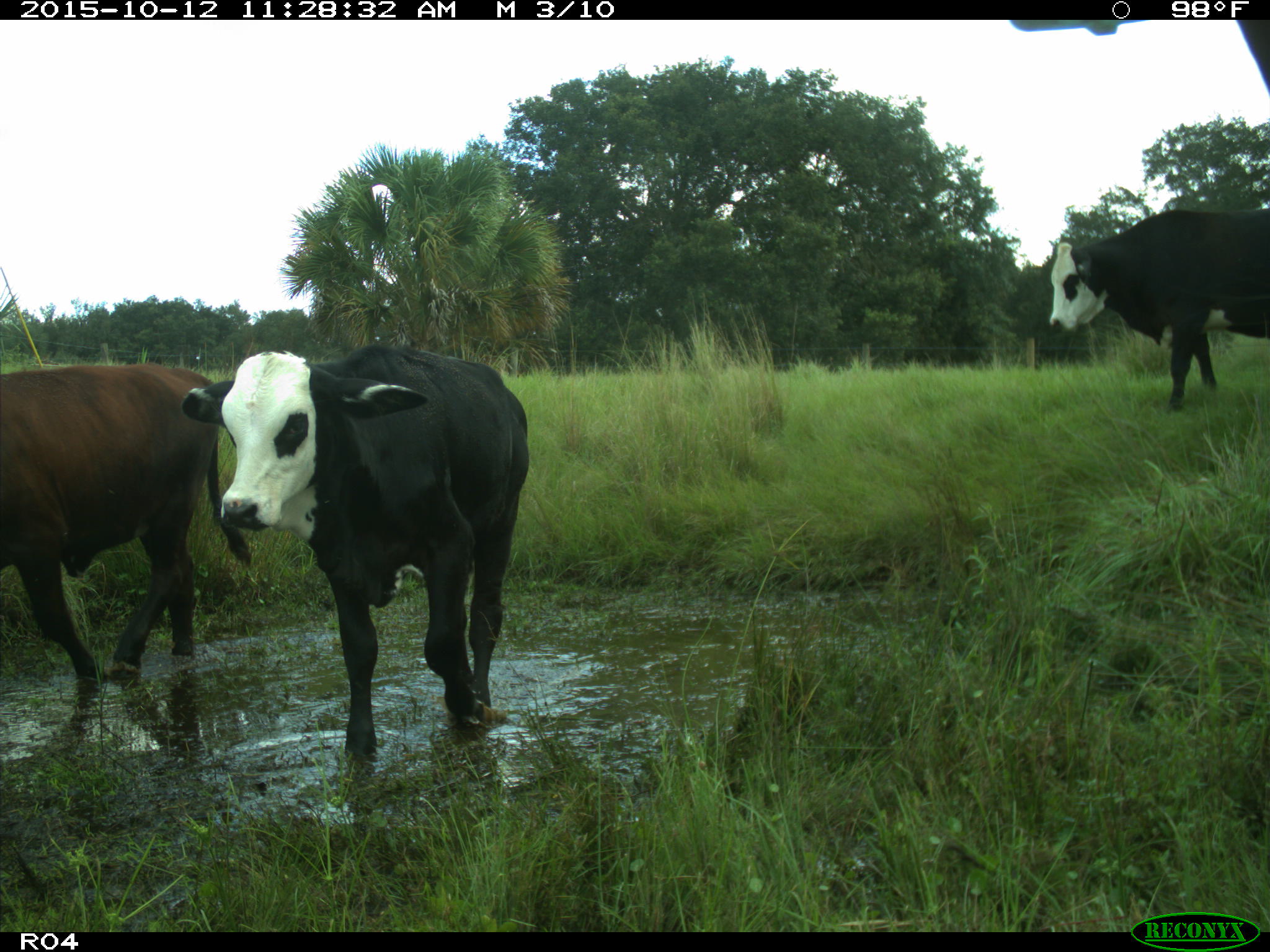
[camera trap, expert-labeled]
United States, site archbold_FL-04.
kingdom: Animalia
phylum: Chordata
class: Mammalia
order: Artiodactyla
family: Bovidae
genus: Bos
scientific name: Bos taurus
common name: domestic cow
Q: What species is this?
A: Bos taurus (domestic cow).